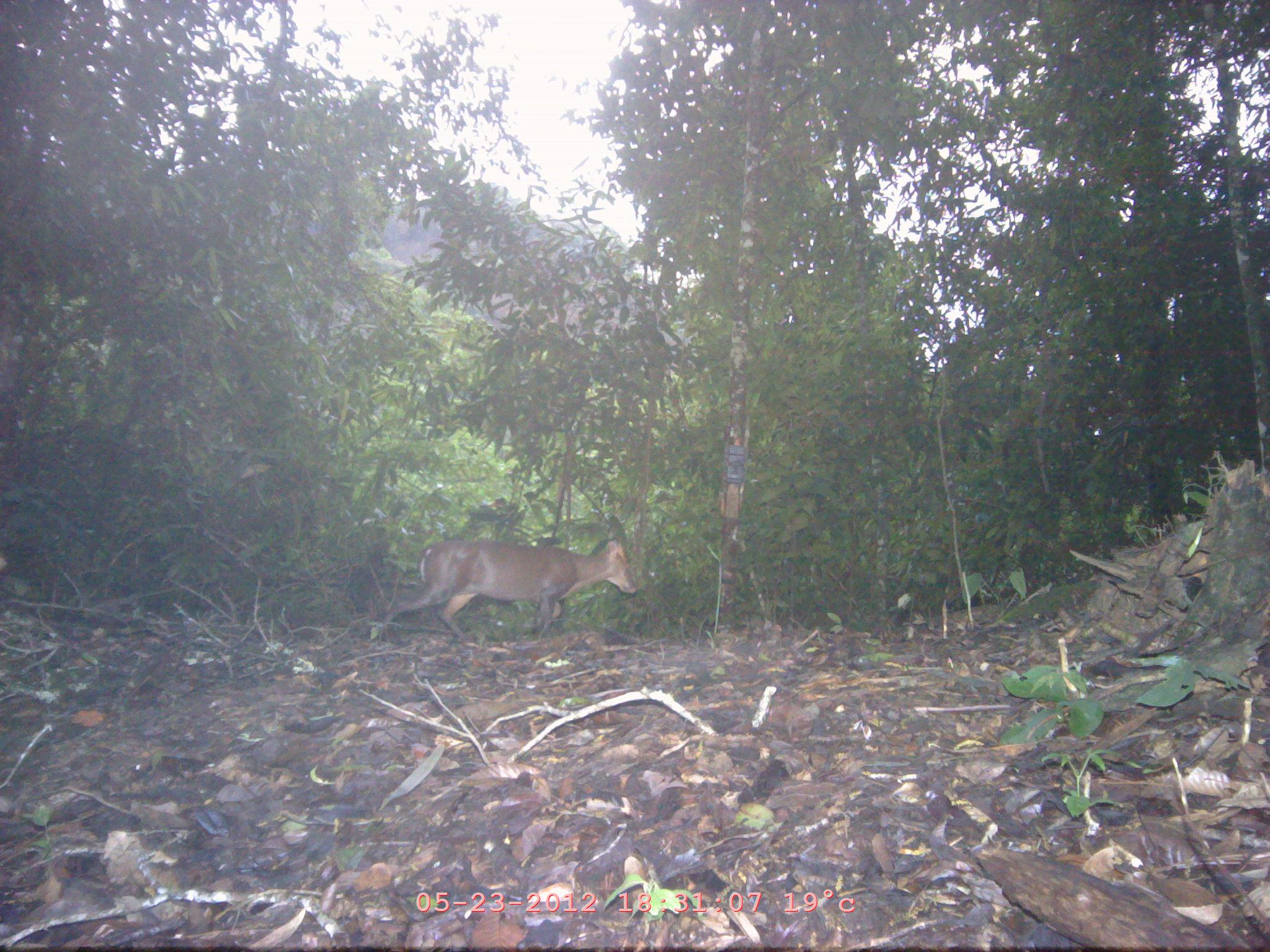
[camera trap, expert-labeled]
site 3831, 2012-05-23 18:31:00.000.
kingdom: Animalia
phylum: Chordata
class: Mammalia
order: Artiodactyla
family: Cervidae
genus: Muntiacus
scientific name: Muntiacus muntjak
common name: southern red muntjac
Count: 1.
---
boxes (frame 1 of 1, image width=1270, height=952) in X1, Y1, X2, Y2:
muntiacus muntjak: 378, 533, 638, 638